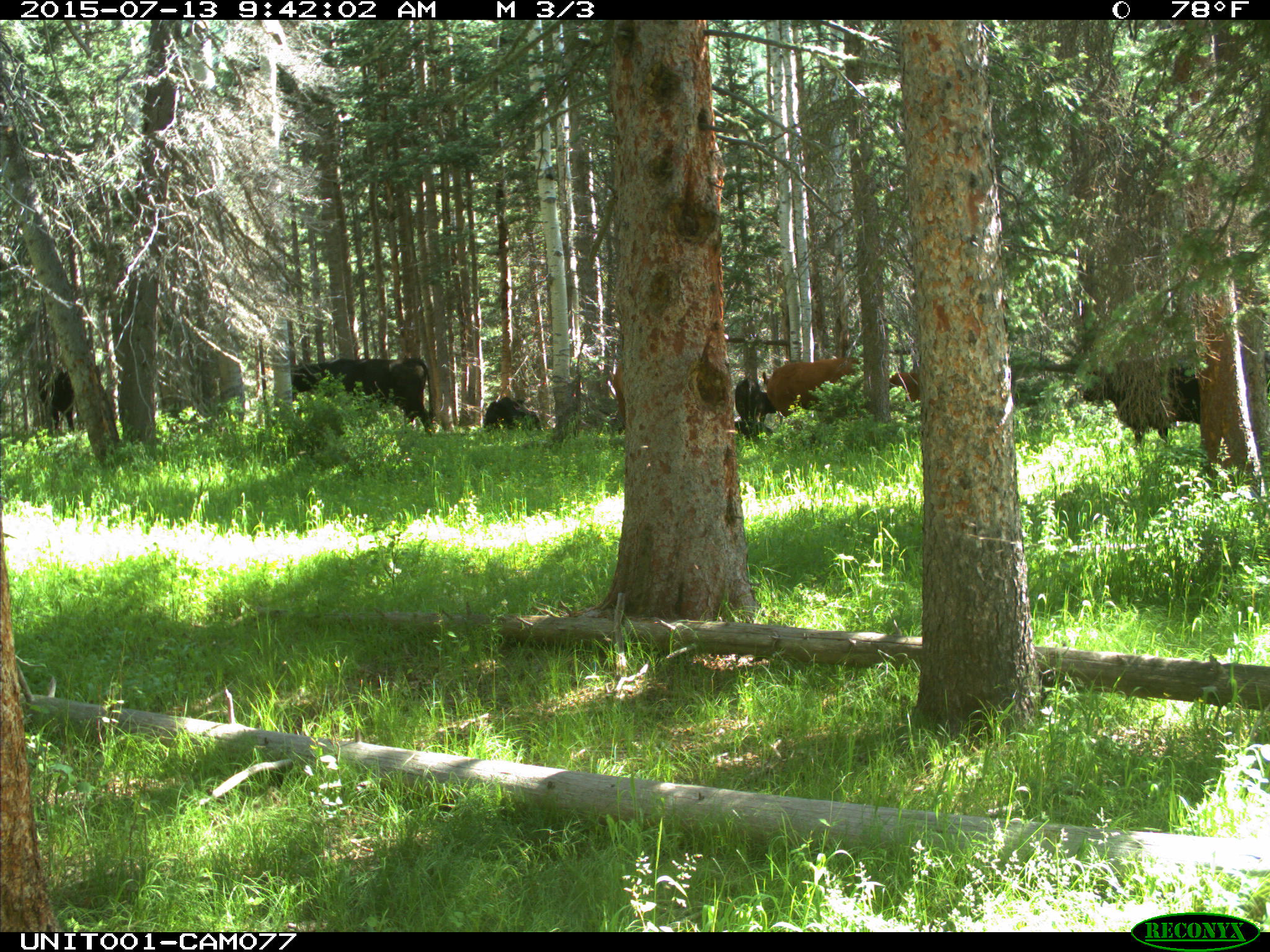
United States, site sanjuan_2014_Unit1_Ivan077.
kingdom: Animalia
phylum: Chordata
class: Mammalia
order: Artiodactyla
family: Bovidae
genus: Bos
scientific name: Bos taurus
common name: domestic cow